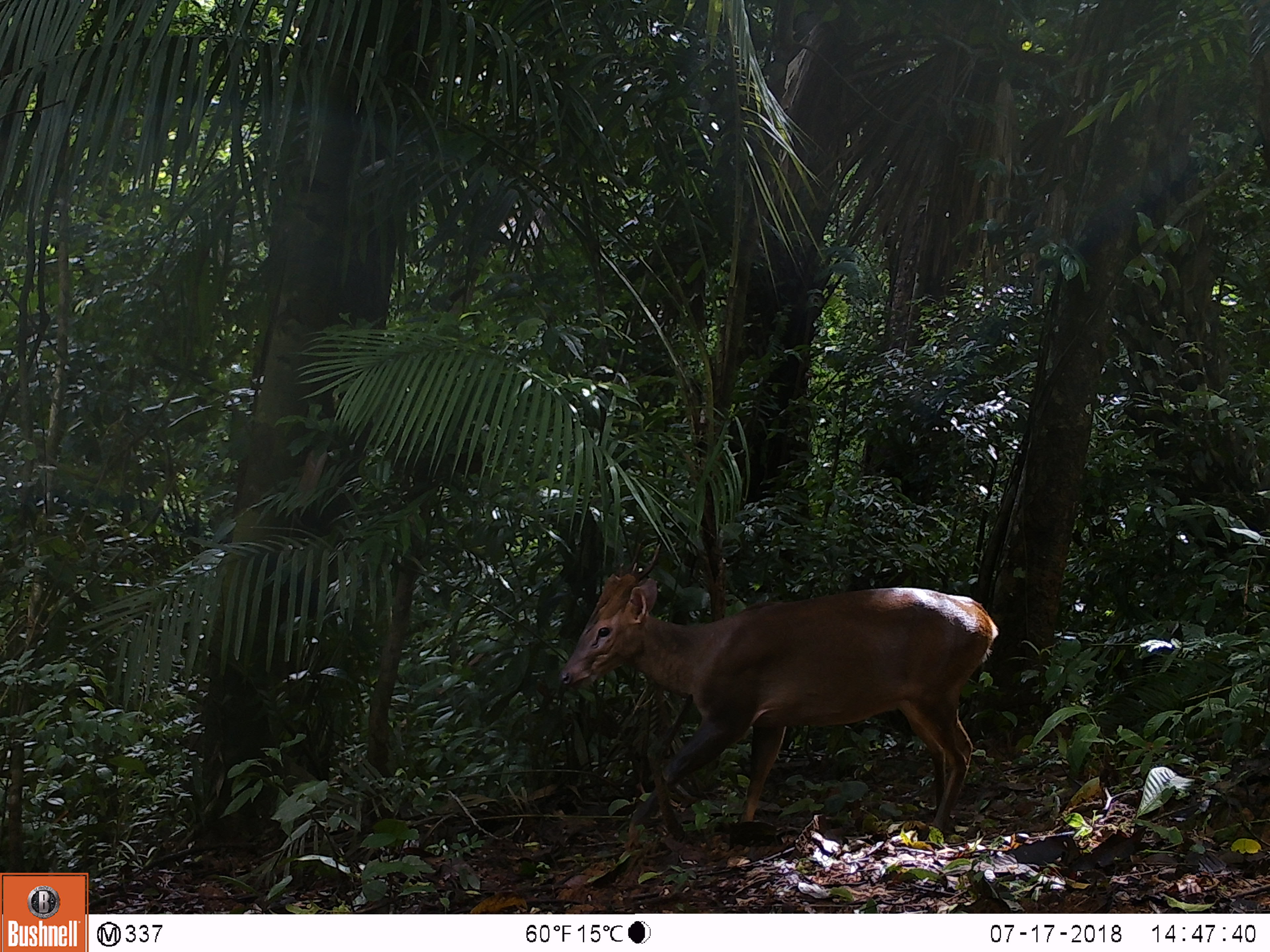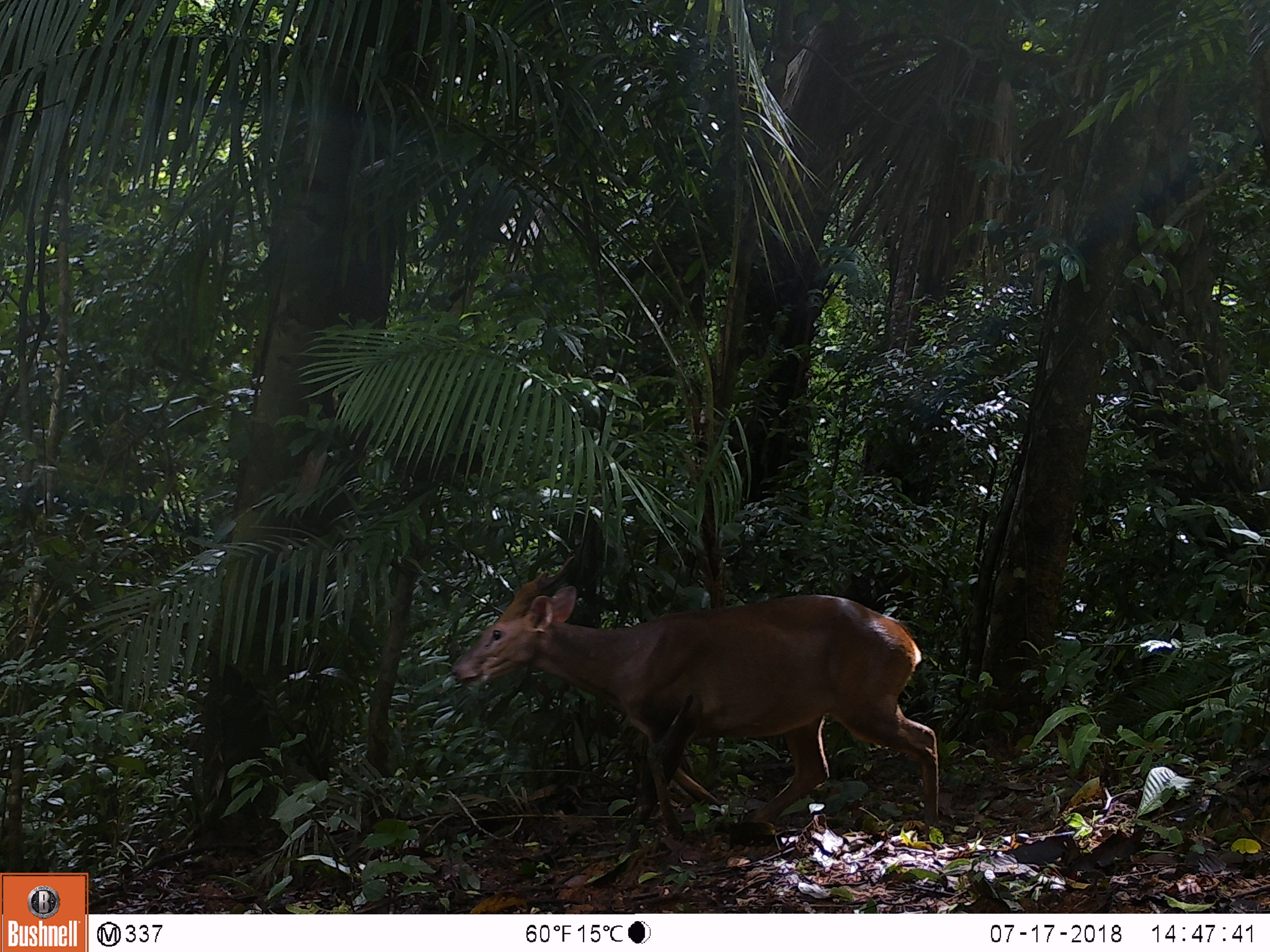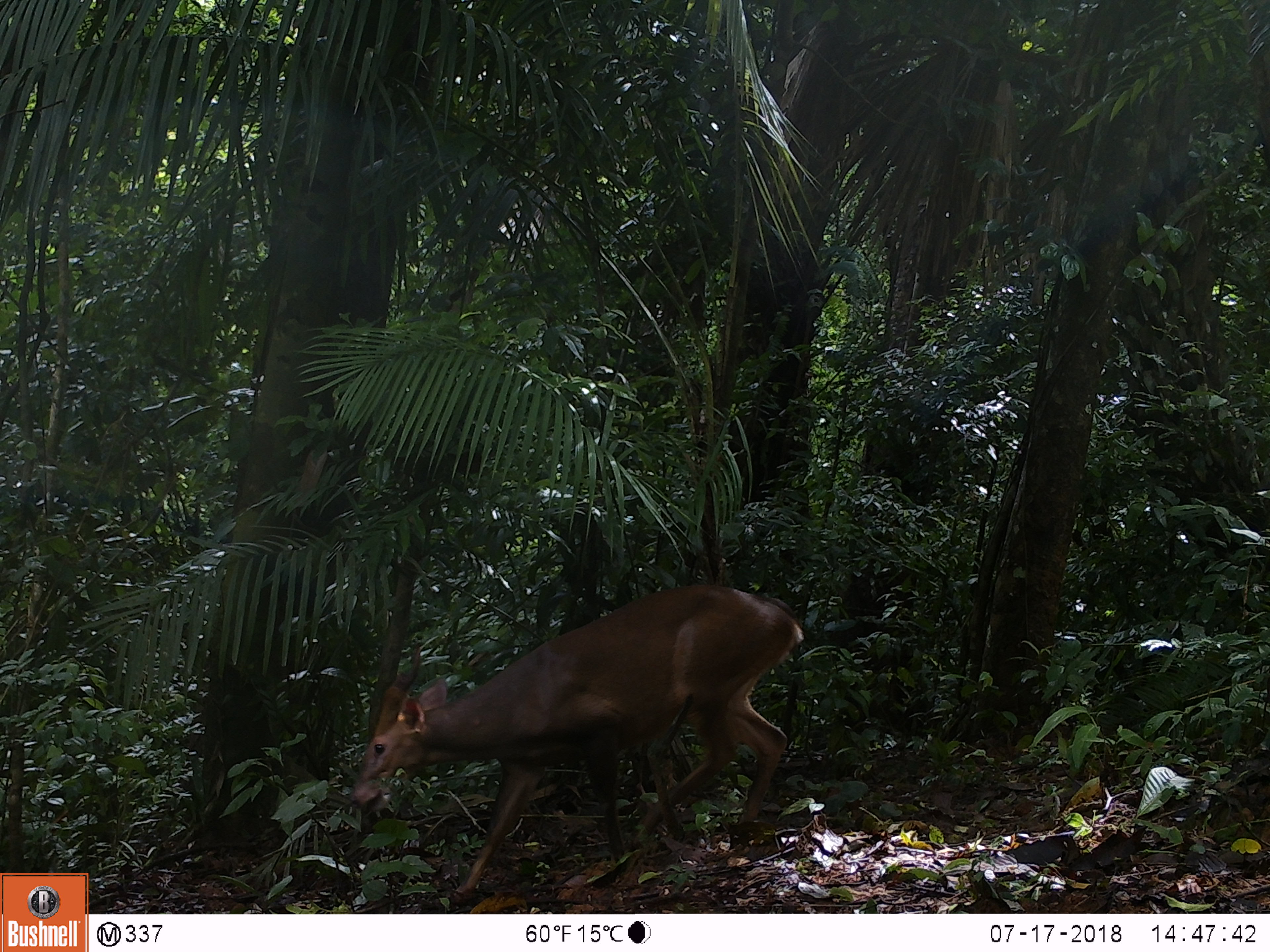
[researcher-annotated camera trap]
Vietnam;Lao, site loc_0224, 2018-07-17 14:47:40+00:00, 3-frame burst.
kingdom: Animalia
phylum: Chordata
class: Mammalia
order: Artiodactyla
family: Cervidae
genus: Muntiacus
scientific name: Muntiacus vuquangensis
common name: large-antlered muntjac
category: large antlered muntjac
Large antlered muntjac (large-antlered muntjac) (Muntiacus vuquangensis). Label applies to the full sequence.